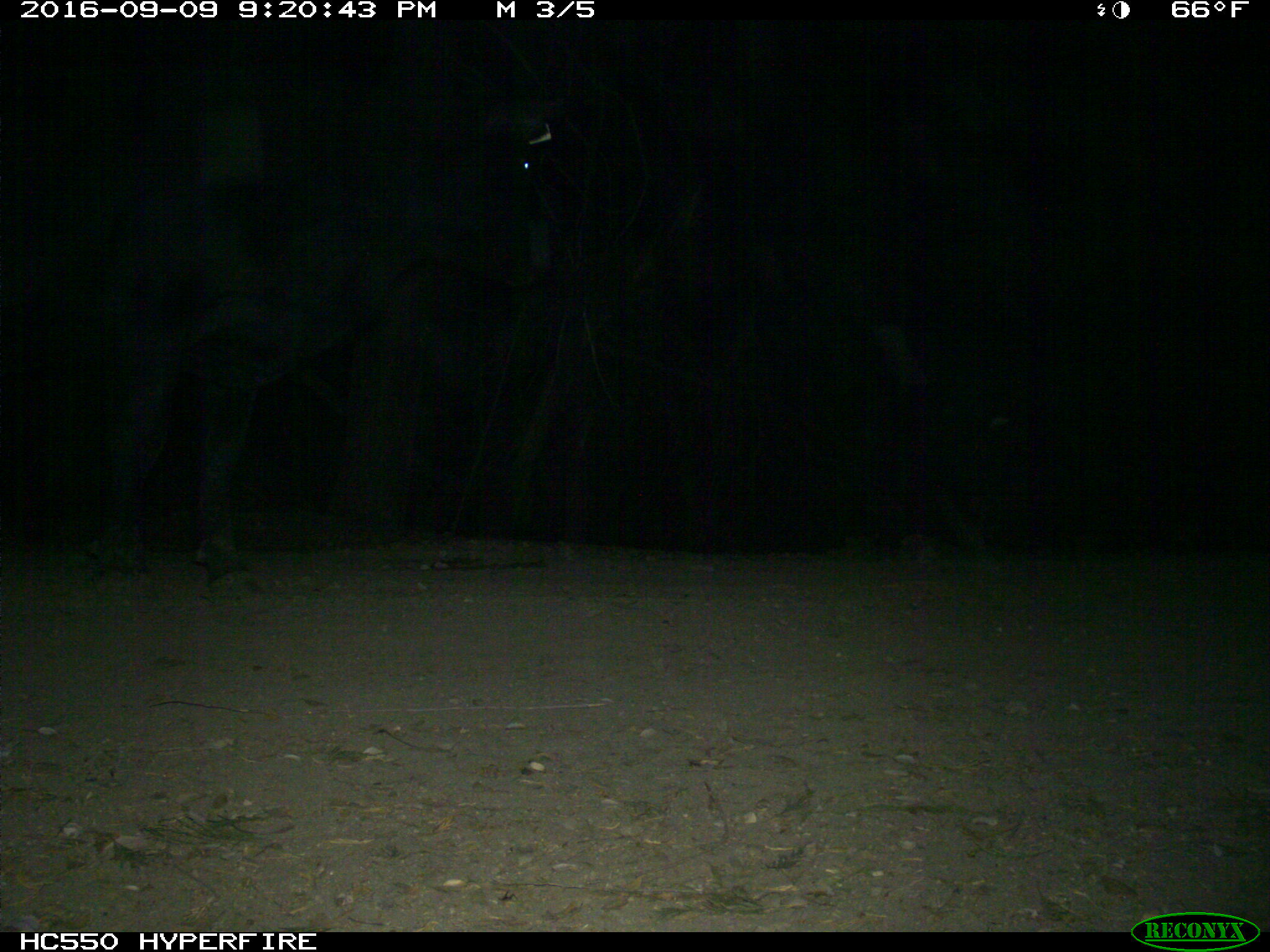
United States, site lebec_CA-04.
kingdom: Animalia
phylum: Chordata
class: Mammalia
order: Artiodactyla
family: Bovidae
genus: Bos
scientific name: Bos taurus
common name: domestic cow